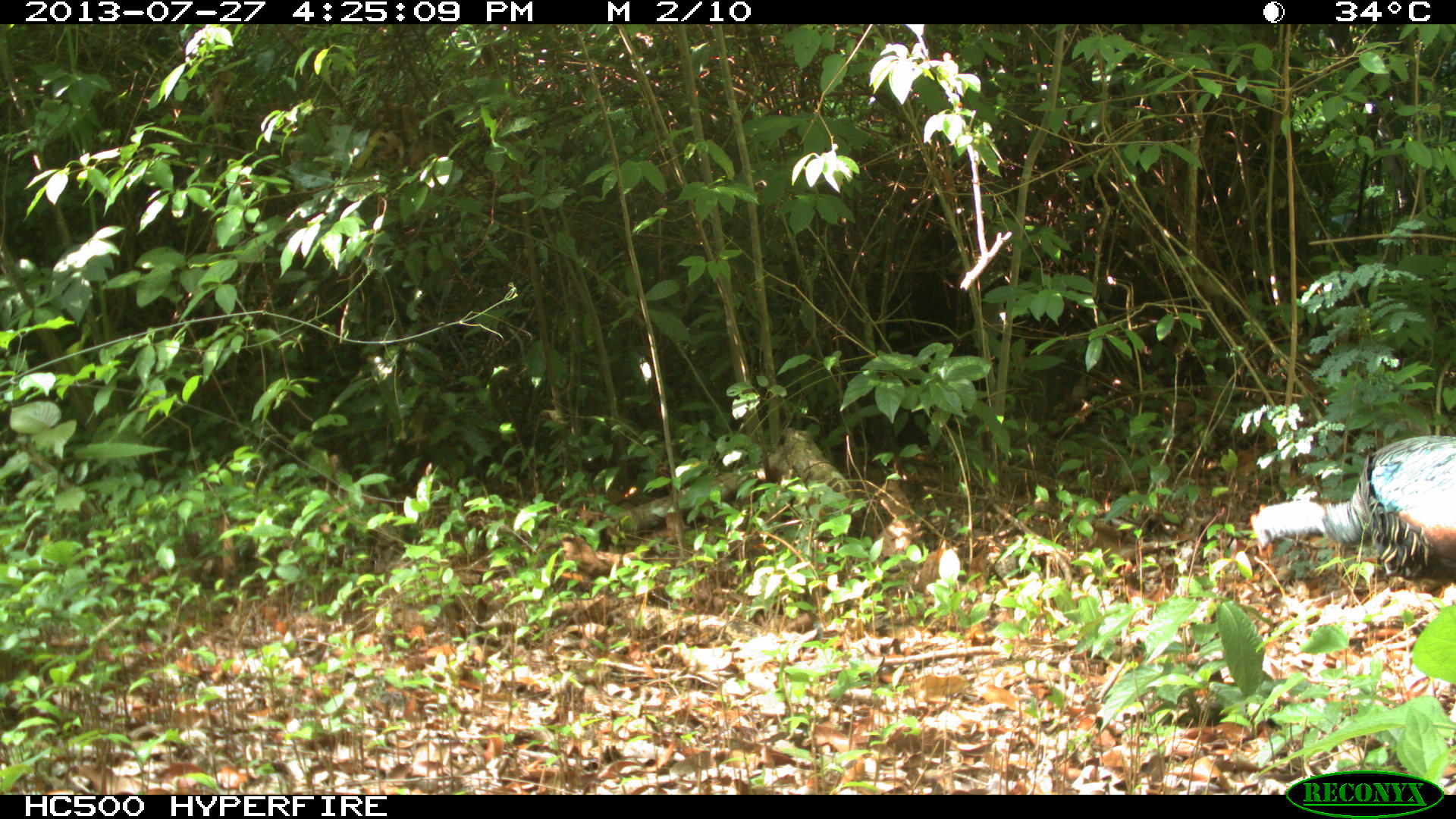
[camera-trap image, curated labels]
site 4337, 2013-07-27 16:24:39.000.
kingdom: Animalia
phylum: Chordata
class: Aves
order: Galliformes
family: Phasianidae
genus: Meleagris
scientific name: Meleagris ocellata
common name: ocellated turkey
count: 1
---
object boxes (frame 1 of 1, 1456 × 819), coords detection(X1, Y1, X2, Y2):
meleagris ocellata: detection(1248, 434, 1455, 581)